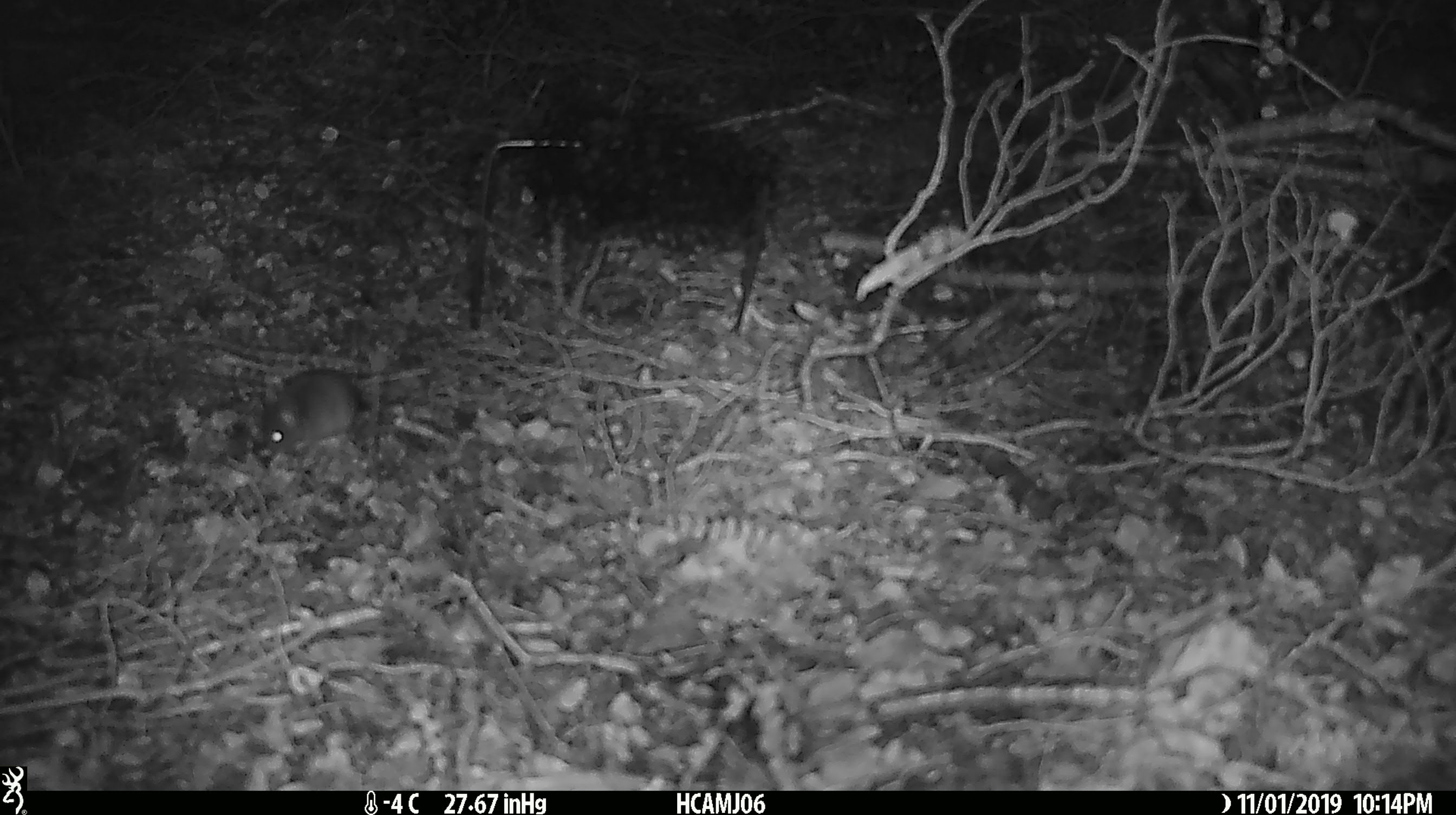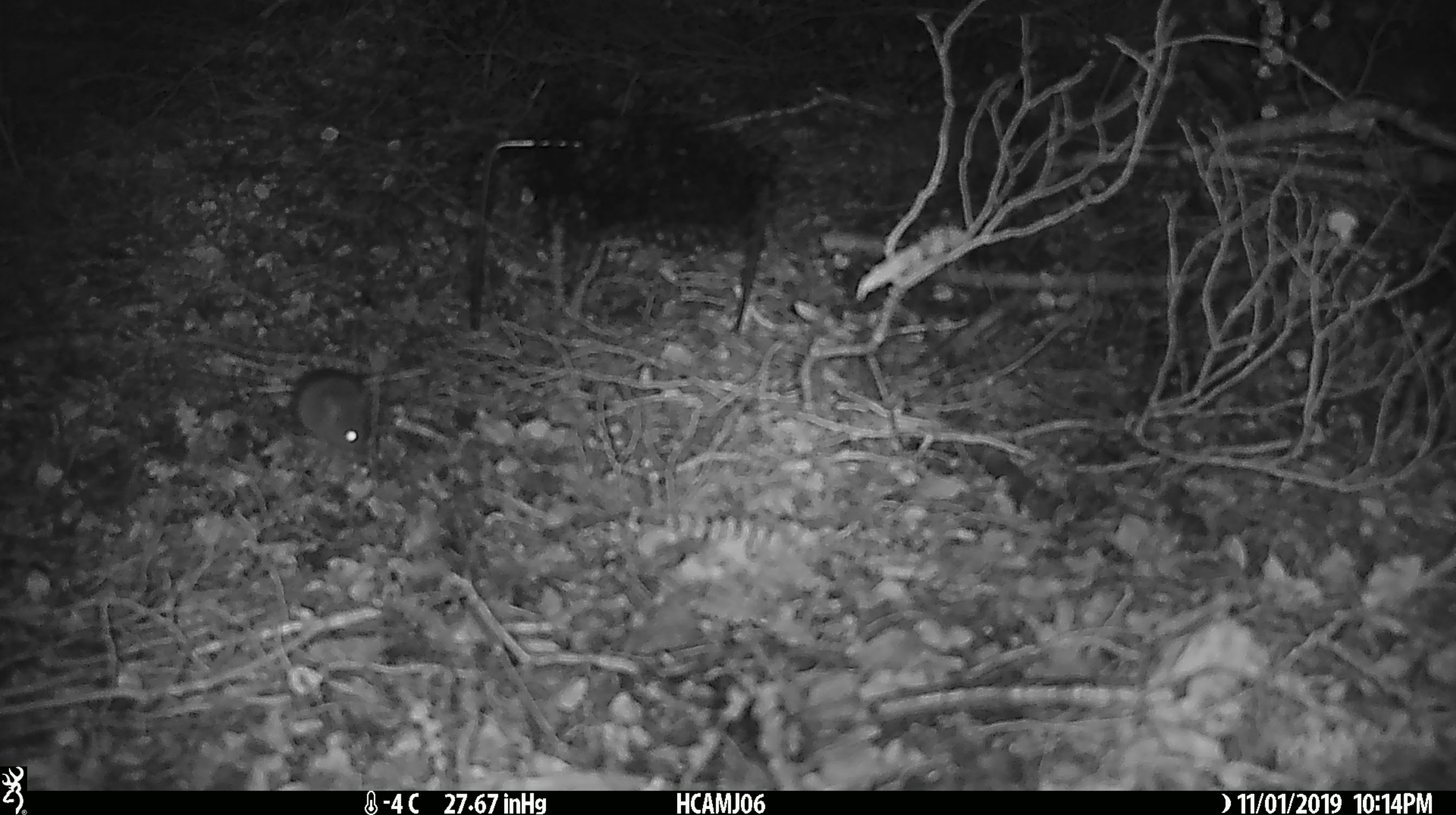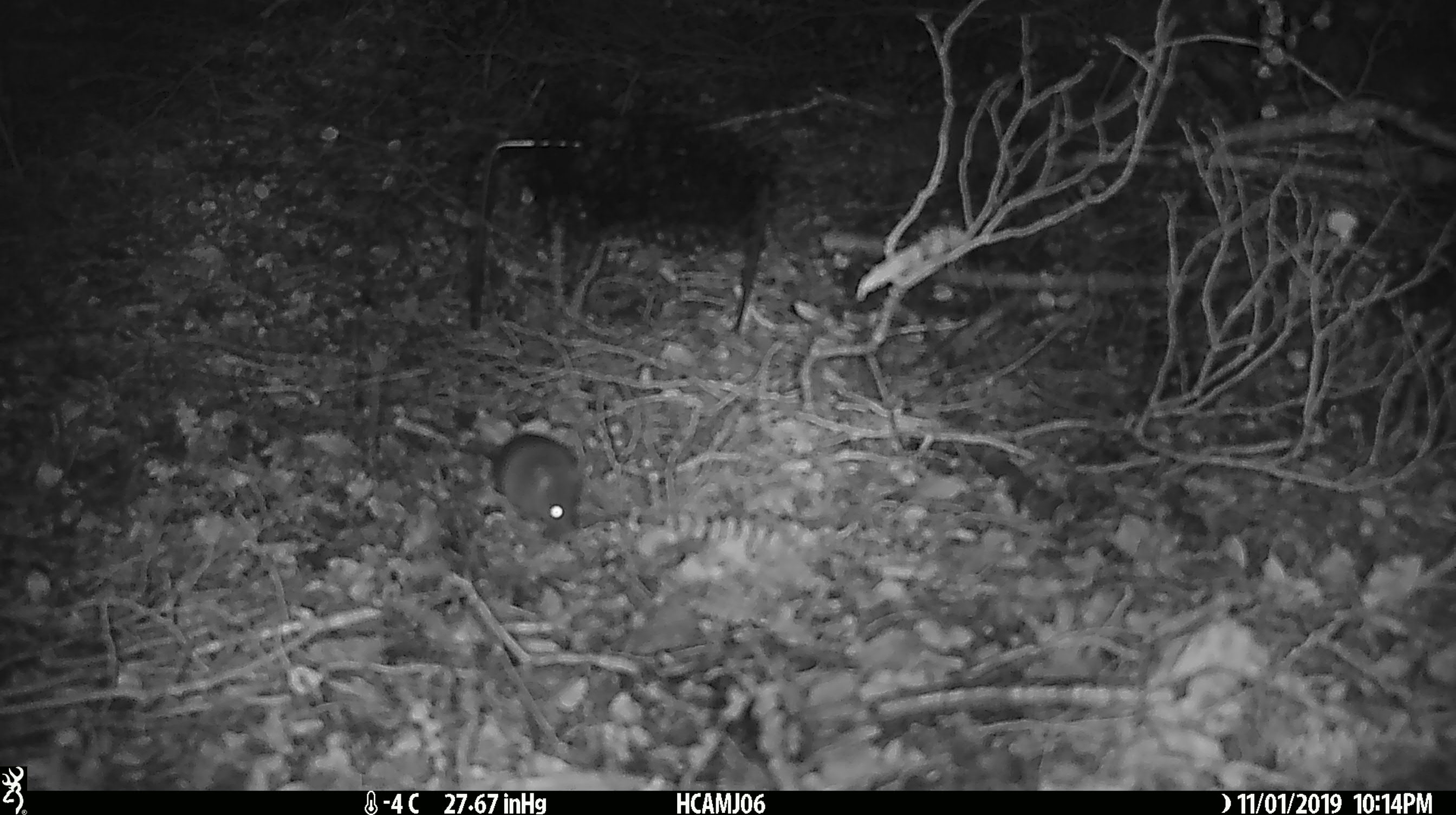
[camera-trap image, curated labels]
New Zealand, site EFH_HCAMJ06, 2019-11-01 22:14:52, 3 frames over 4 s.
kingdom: Animalia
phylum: Chordata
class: Mammalia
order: Rodentia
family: Muridae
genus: Mus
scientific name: Mus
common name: mouse